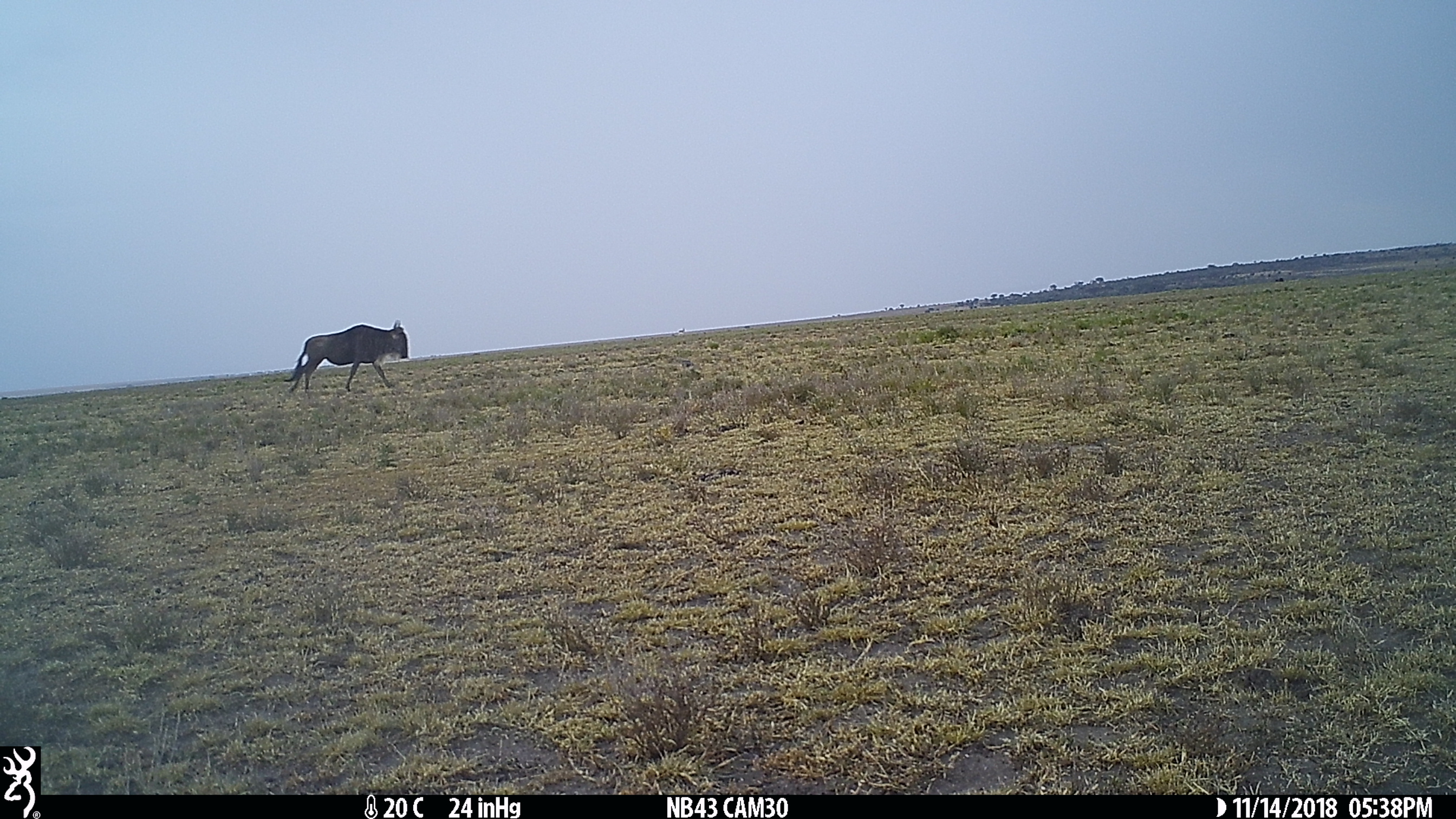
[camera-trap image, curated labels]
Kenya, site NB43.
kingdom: Animalia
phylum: Chordata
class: Mammalia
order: Artiodactyla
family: Bovidae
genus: Connochaetes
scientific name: Connochaetes taurinus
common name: blue wildebeest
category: wildebeest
Wildebeest (blue wildebeest) (Connochaetes taurinus).